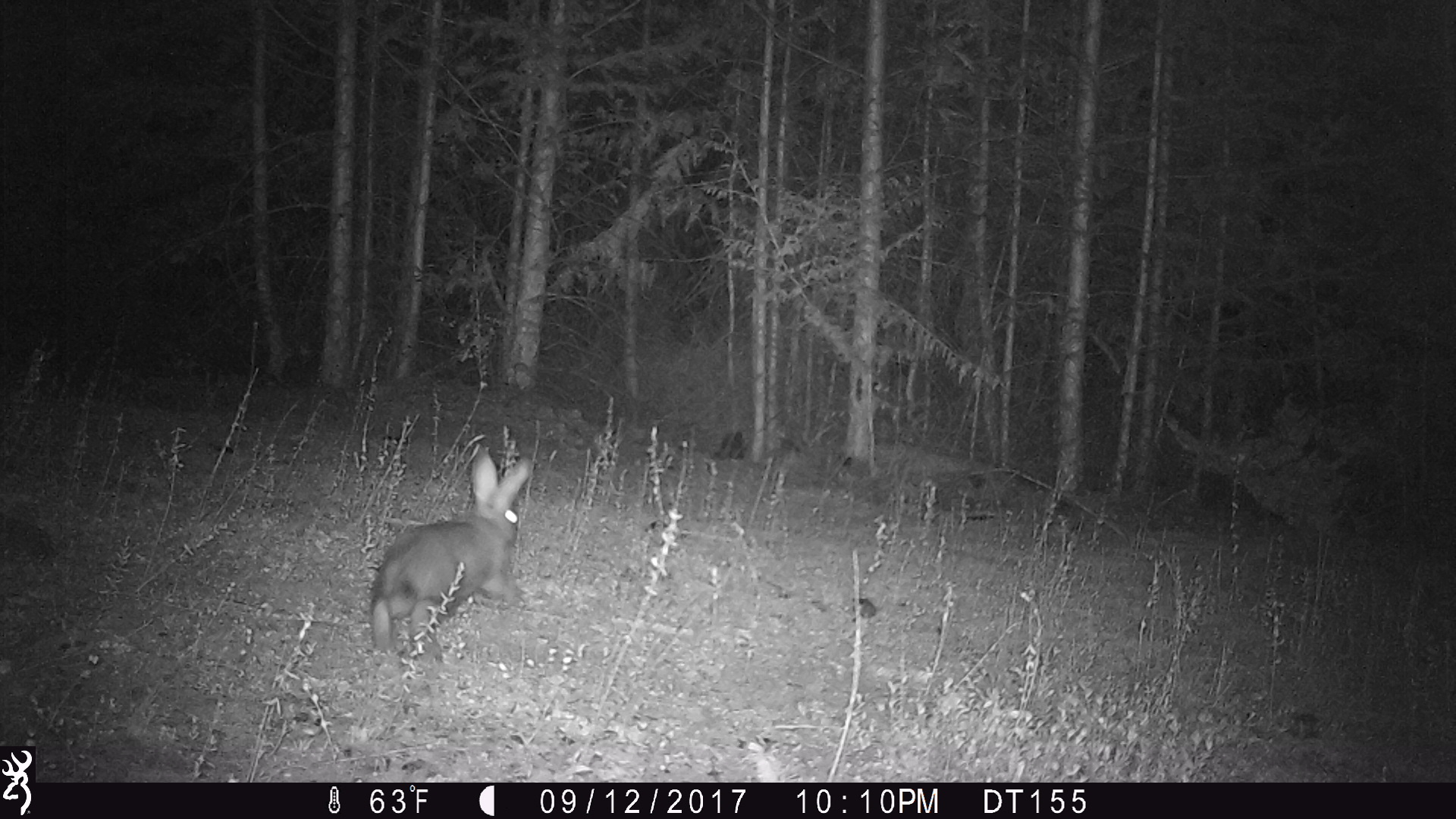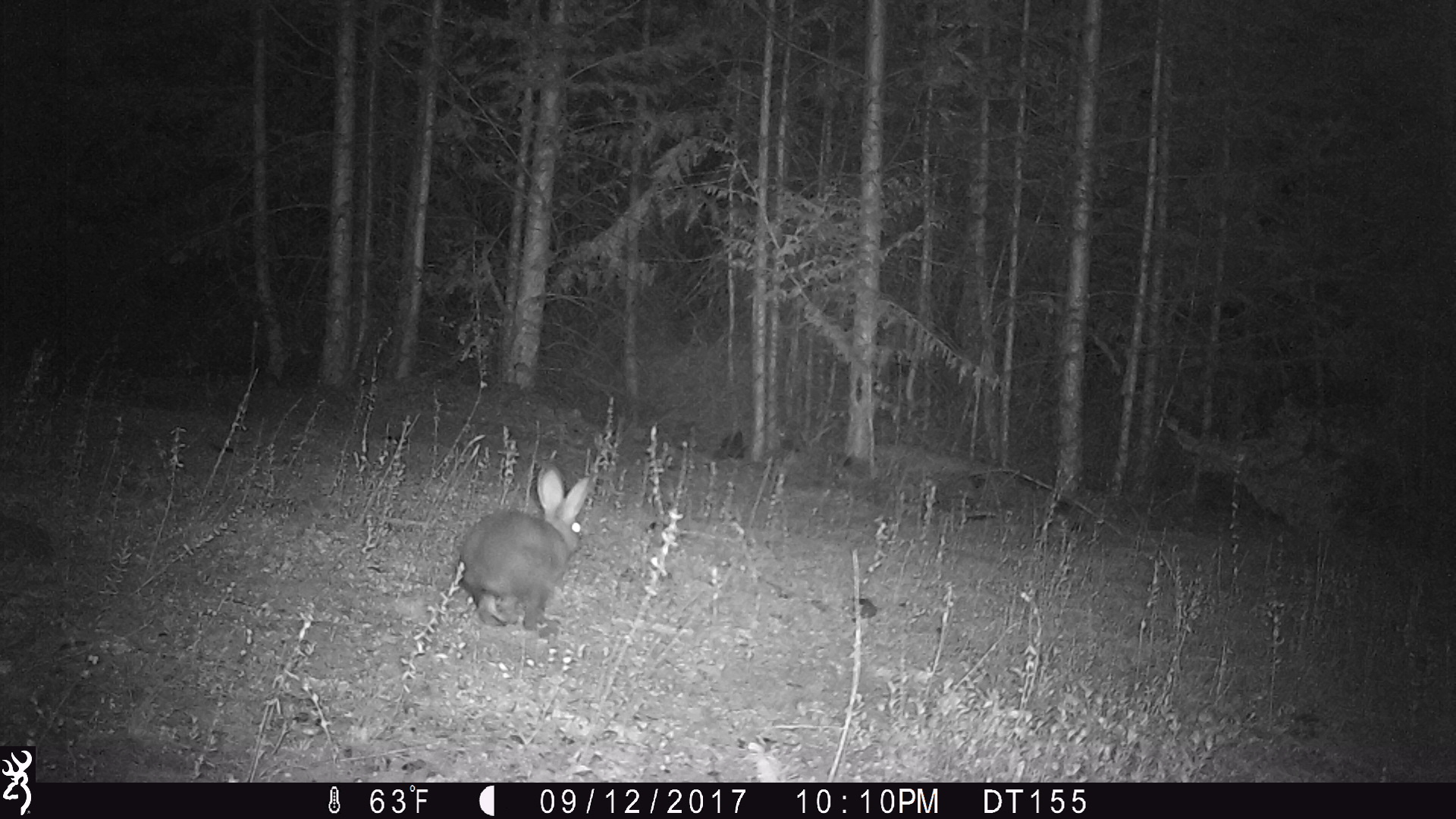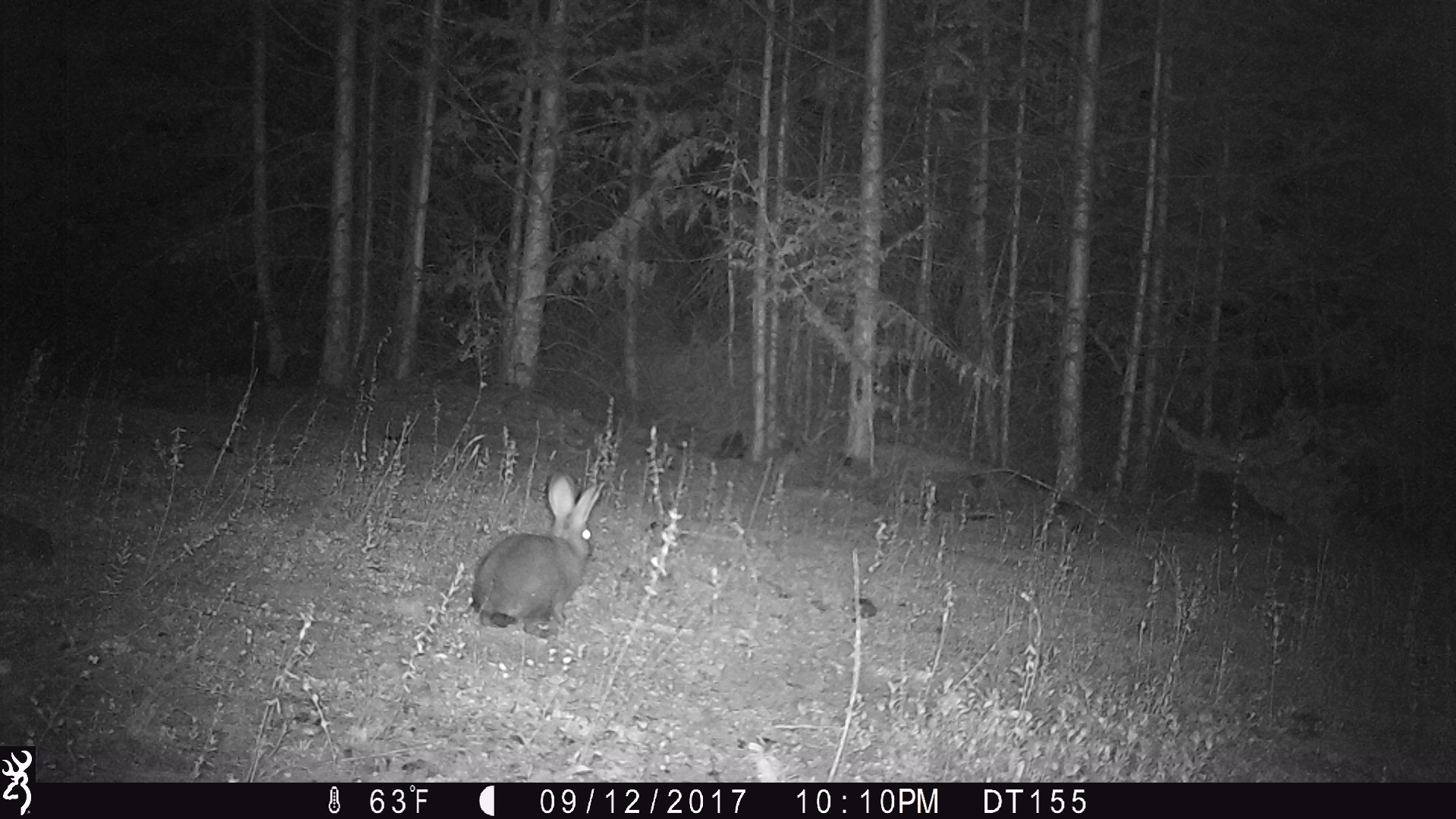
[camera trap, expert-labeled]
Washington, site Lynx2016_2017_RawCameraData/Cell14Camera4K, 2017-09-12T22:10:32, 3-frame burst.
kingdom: Animalia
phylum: Chordata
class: Mammalia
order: Lagomorpha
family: Leporidae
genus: Lepus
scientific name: Lepus americanus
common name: snowshoe hare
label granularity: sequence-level